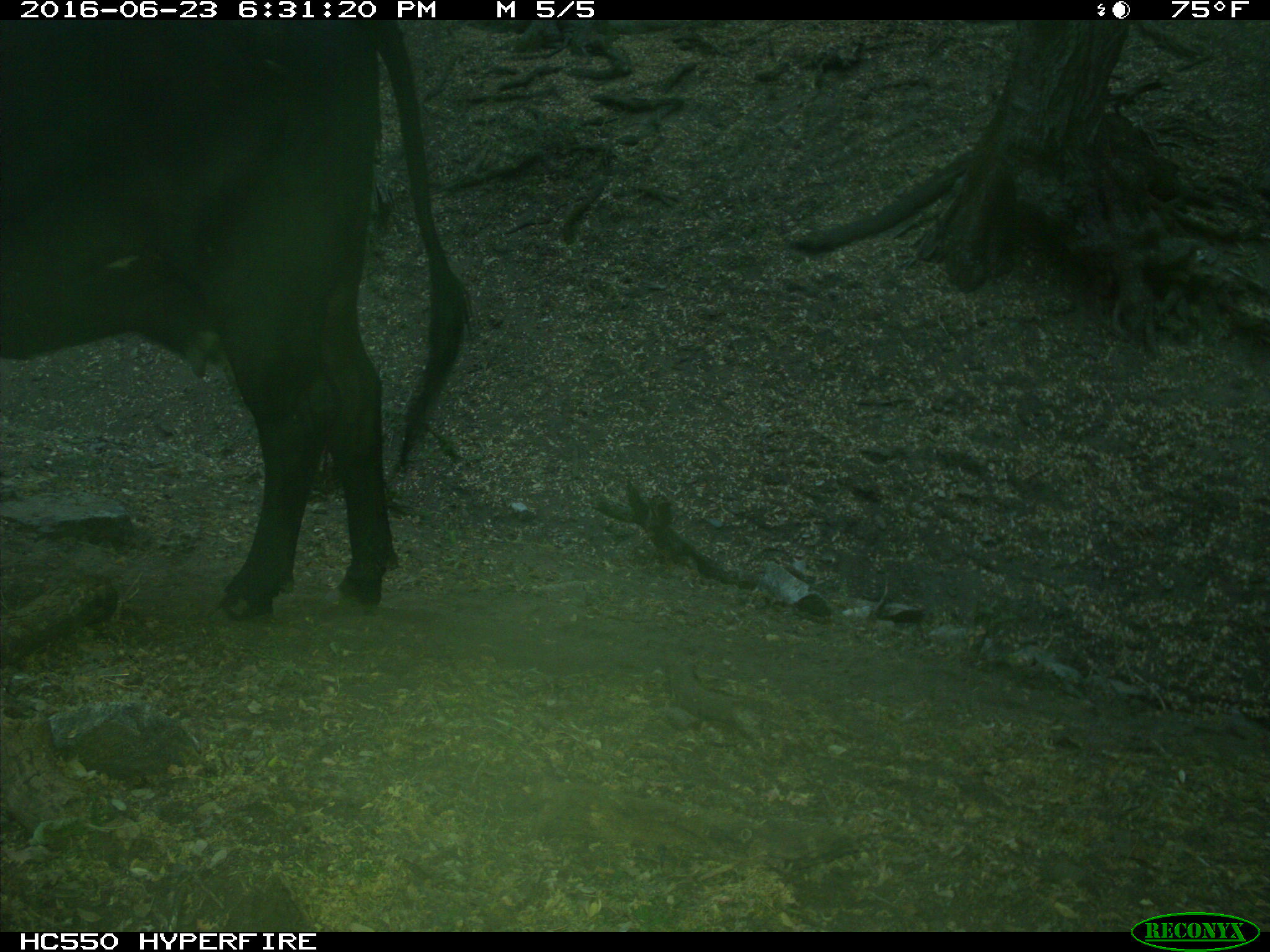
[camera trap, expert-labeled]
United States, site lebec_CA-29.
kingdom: Animalia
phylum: Chordata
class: Mammalia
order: Artiodactyla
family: Bovidae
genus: Bos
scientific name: Bos taurus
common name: domestic cow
Bos taurus (domestic cow).